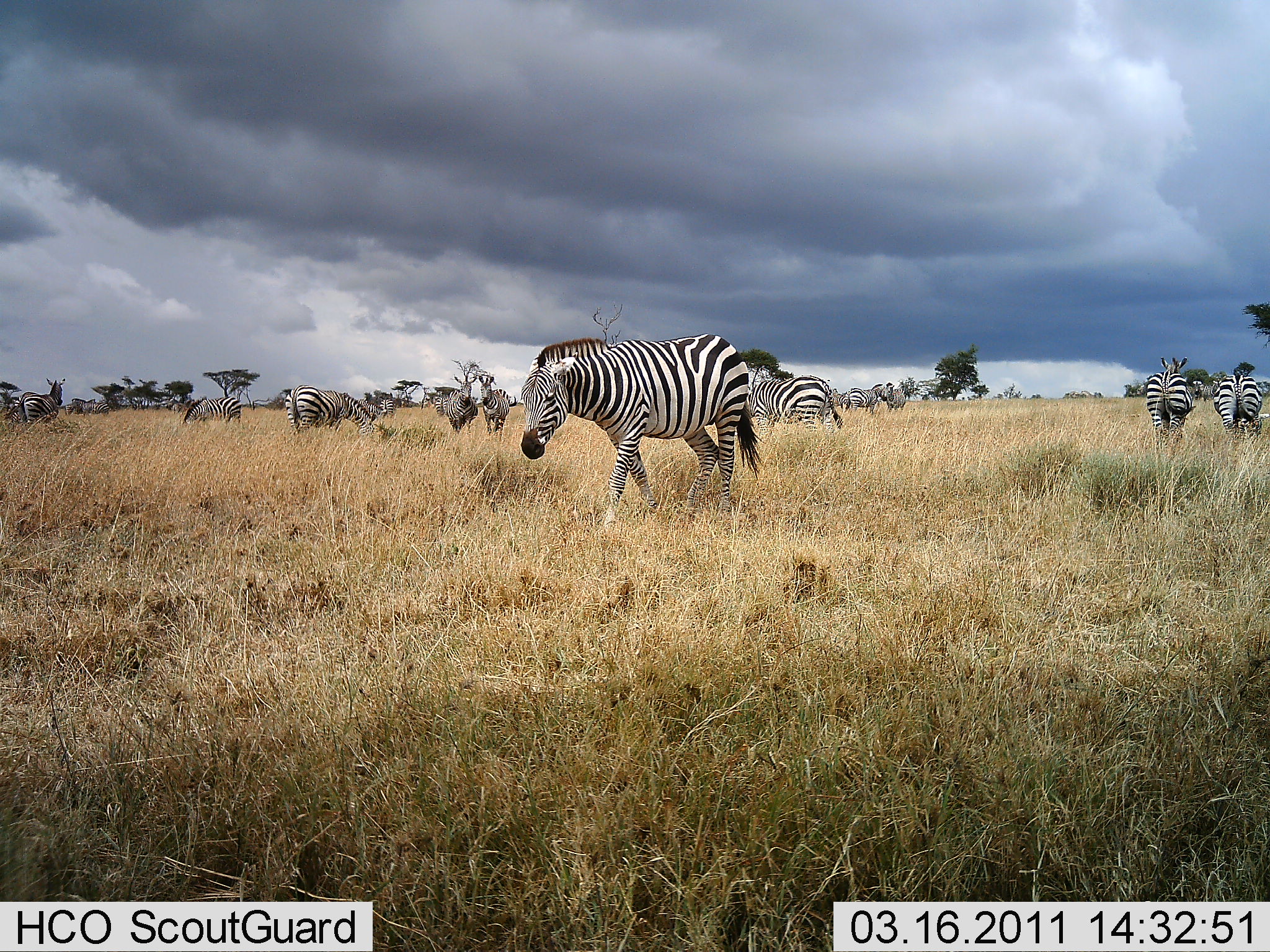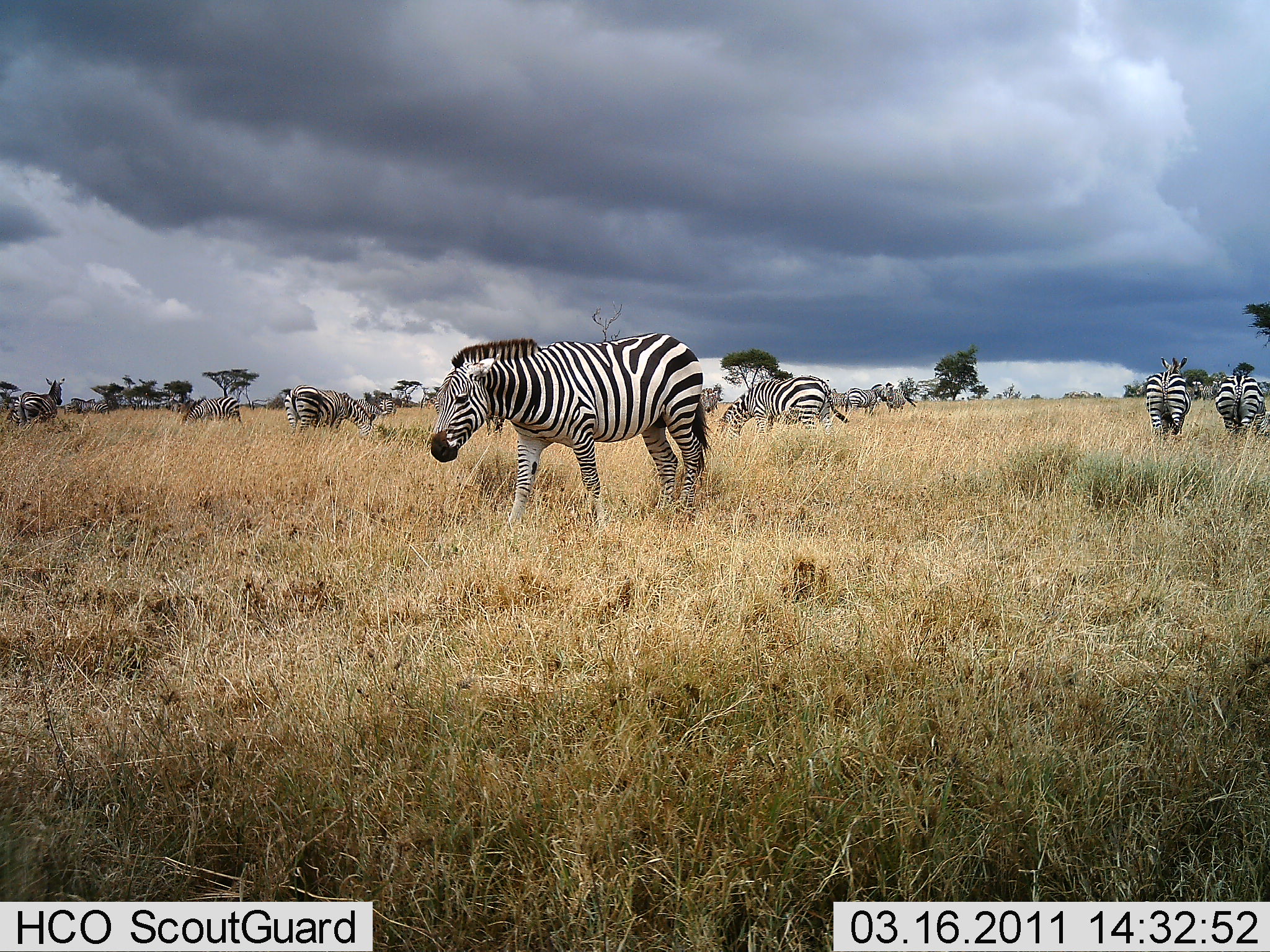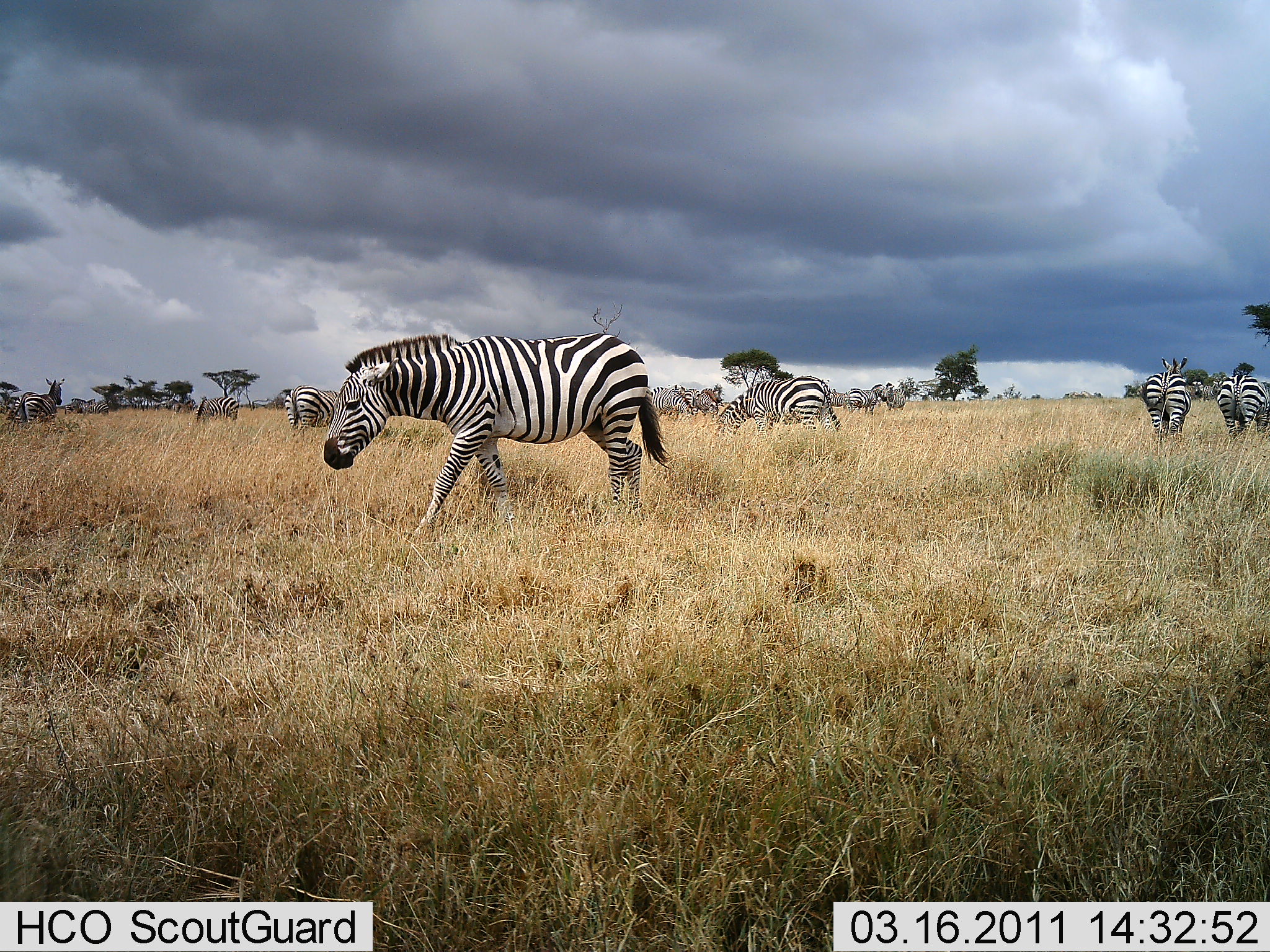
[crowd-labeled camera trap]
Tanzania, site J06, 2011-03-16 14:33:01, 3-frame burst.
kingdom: Animalia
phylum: Chordata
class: Mammalia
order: Perissodactyla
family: Equidae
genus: Equus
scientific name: Equus quagga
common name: plains zebra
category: zebra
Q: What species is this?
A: Zebra (plains zebra) (Equus quagga).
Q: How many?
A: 11-50.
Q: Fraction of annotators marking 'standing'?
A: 45%.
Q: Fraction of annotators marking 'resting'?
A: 9%.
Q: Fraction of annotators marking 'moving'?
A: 82%.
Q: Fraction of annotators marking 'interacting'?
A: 0%.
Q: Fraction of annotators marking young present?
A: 9%.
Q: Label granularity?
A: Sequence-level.